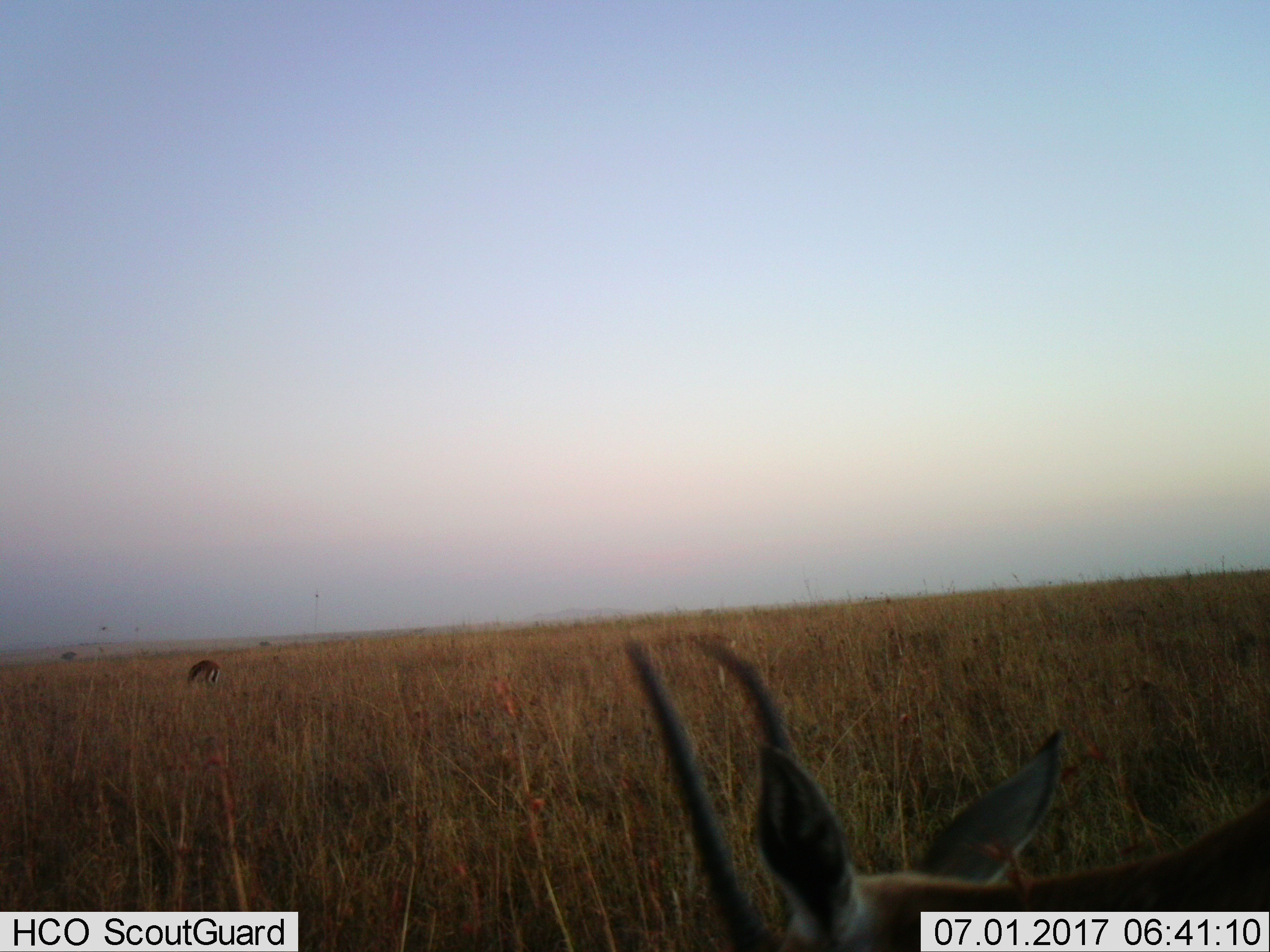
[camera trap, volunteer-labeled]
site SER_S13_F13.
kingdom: Animalia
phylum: Chordata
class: Mammalia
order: Artiodactyla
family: Bovidae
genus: Eudorcas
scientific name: Eudorcas thomsonii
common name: thomson's gazelle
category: gazellethomsons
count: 2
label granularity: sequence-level